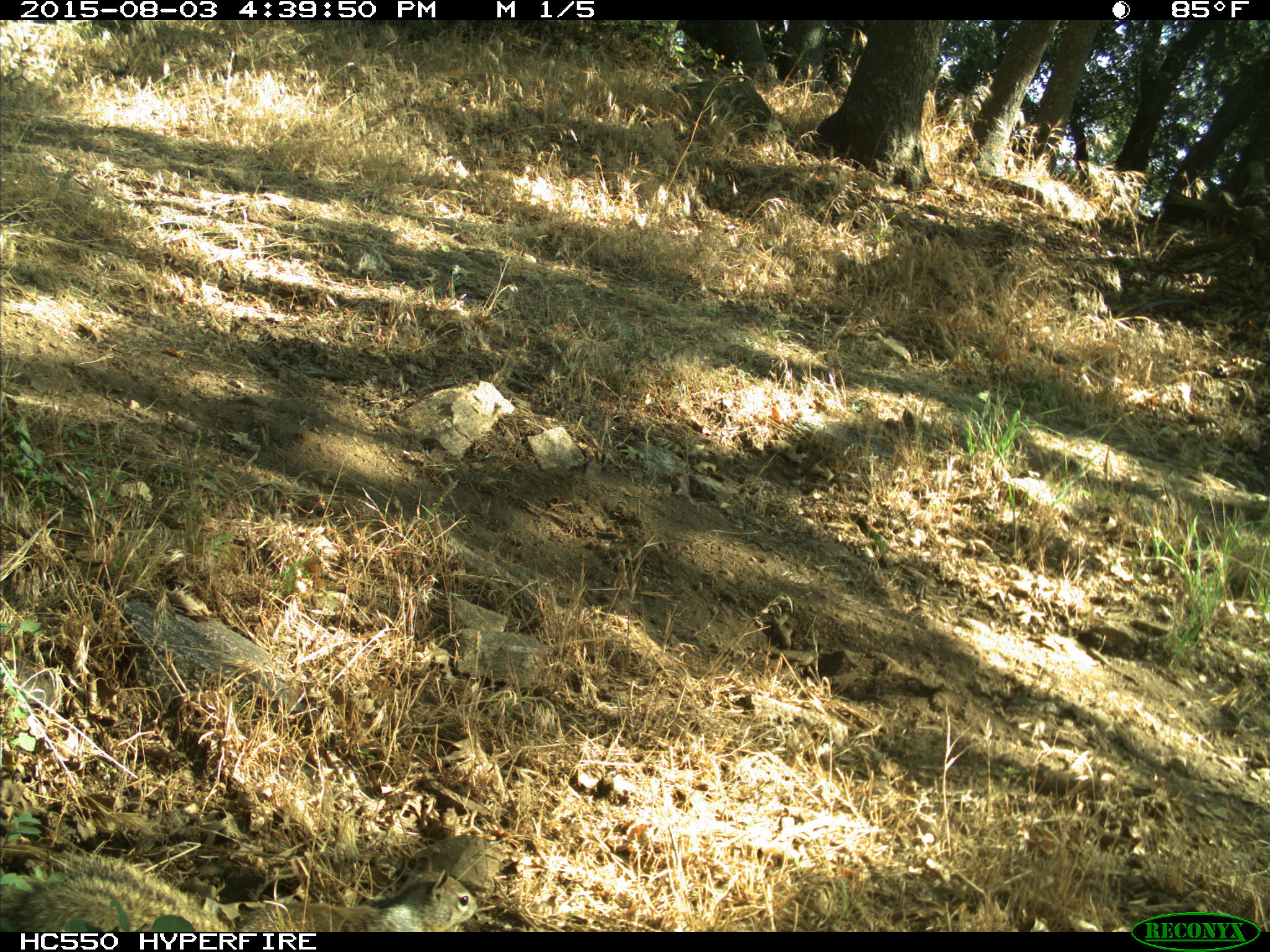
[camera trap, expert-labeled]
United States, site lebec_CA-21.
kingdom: Animalia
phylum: Chordata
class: Mammalia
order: Rodentia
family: Sciuridae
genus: Otospermophilus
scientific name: Otospermophilus beecheyi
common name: california ground squirrel